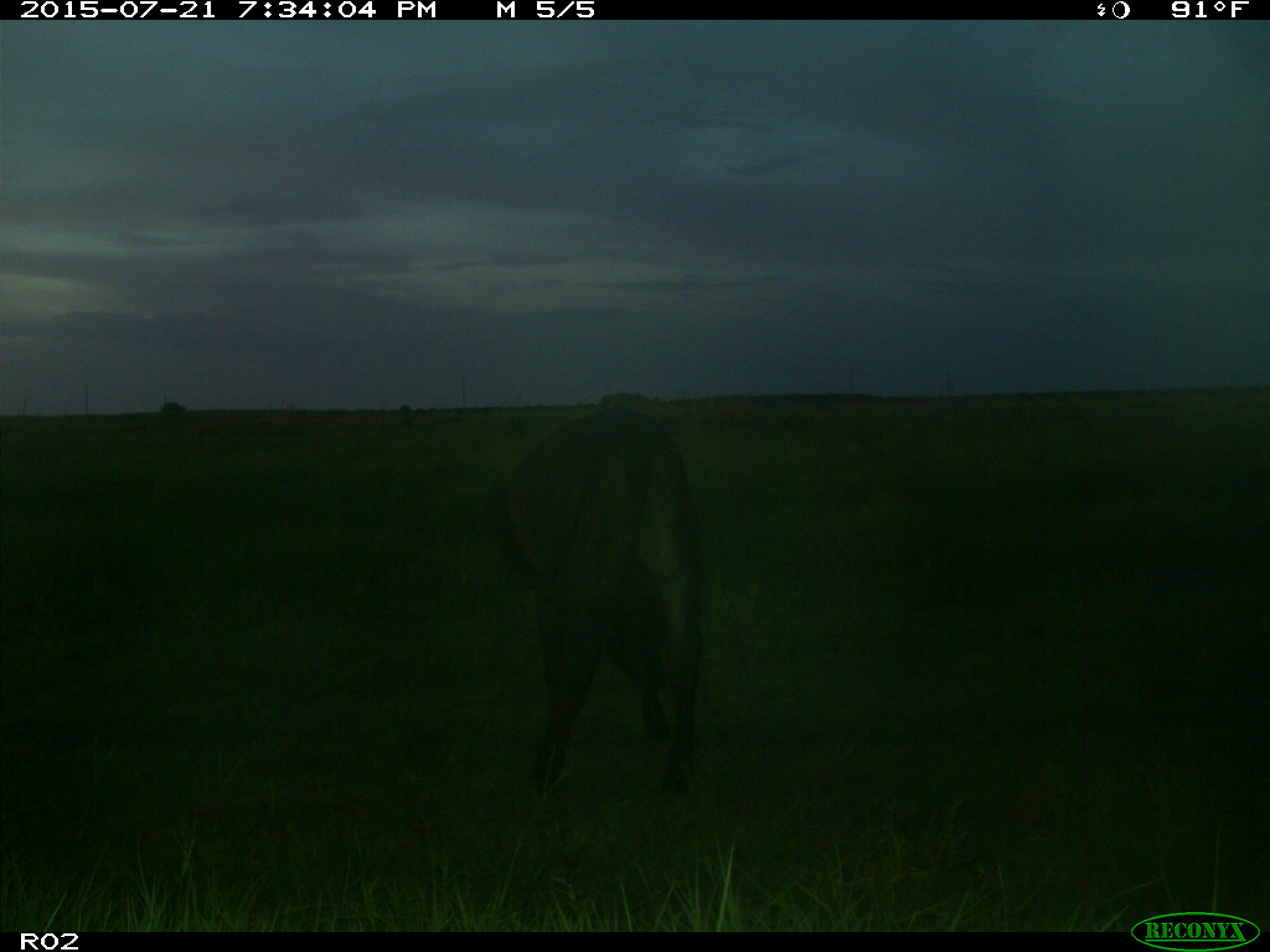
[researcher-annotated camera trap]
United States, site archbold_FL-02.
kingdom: Animalia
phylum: Chordata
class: Mammalia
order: Artiodactyla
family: Bovidae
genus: Bos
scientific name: Bos taurus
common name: domestic cow